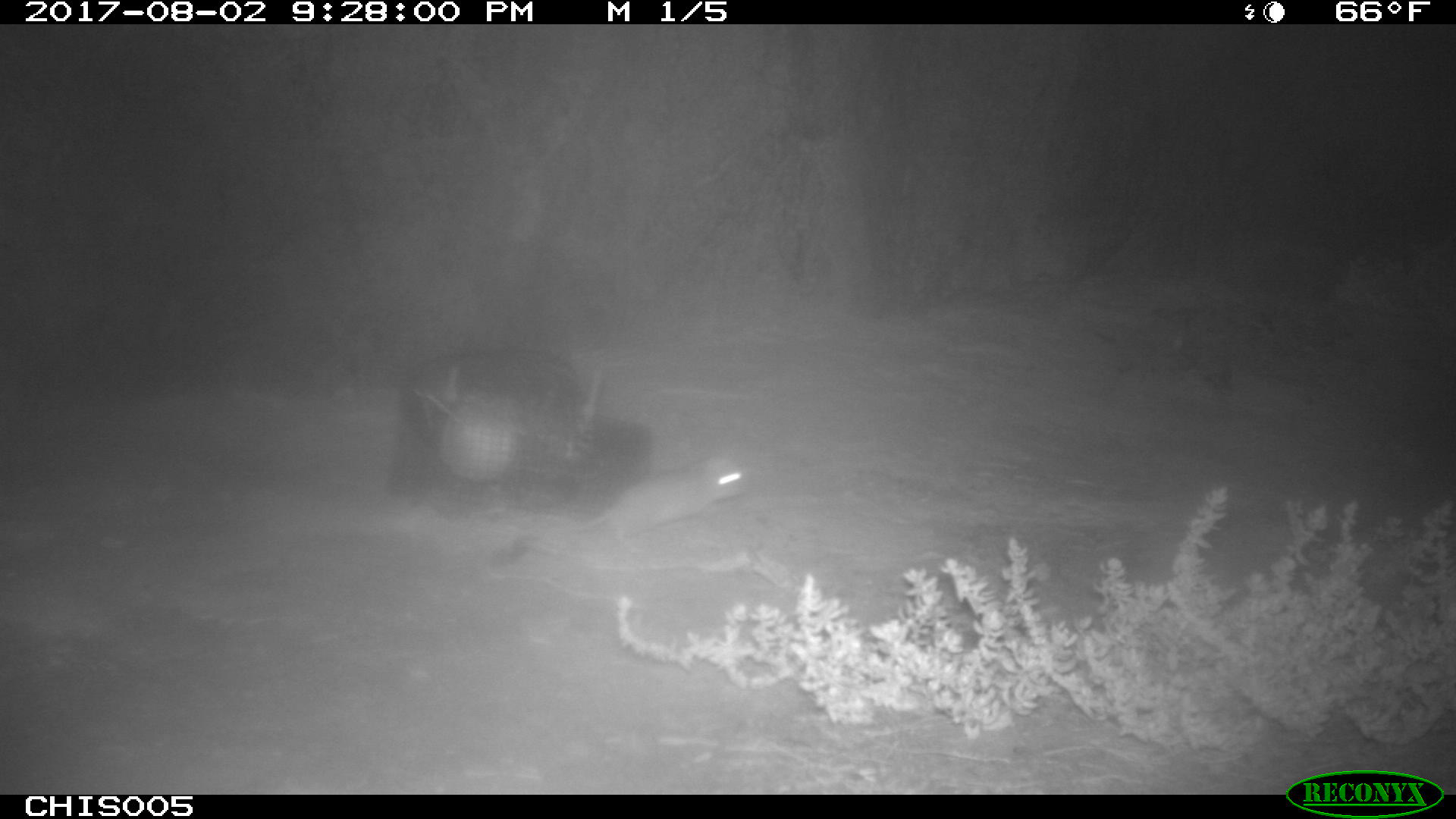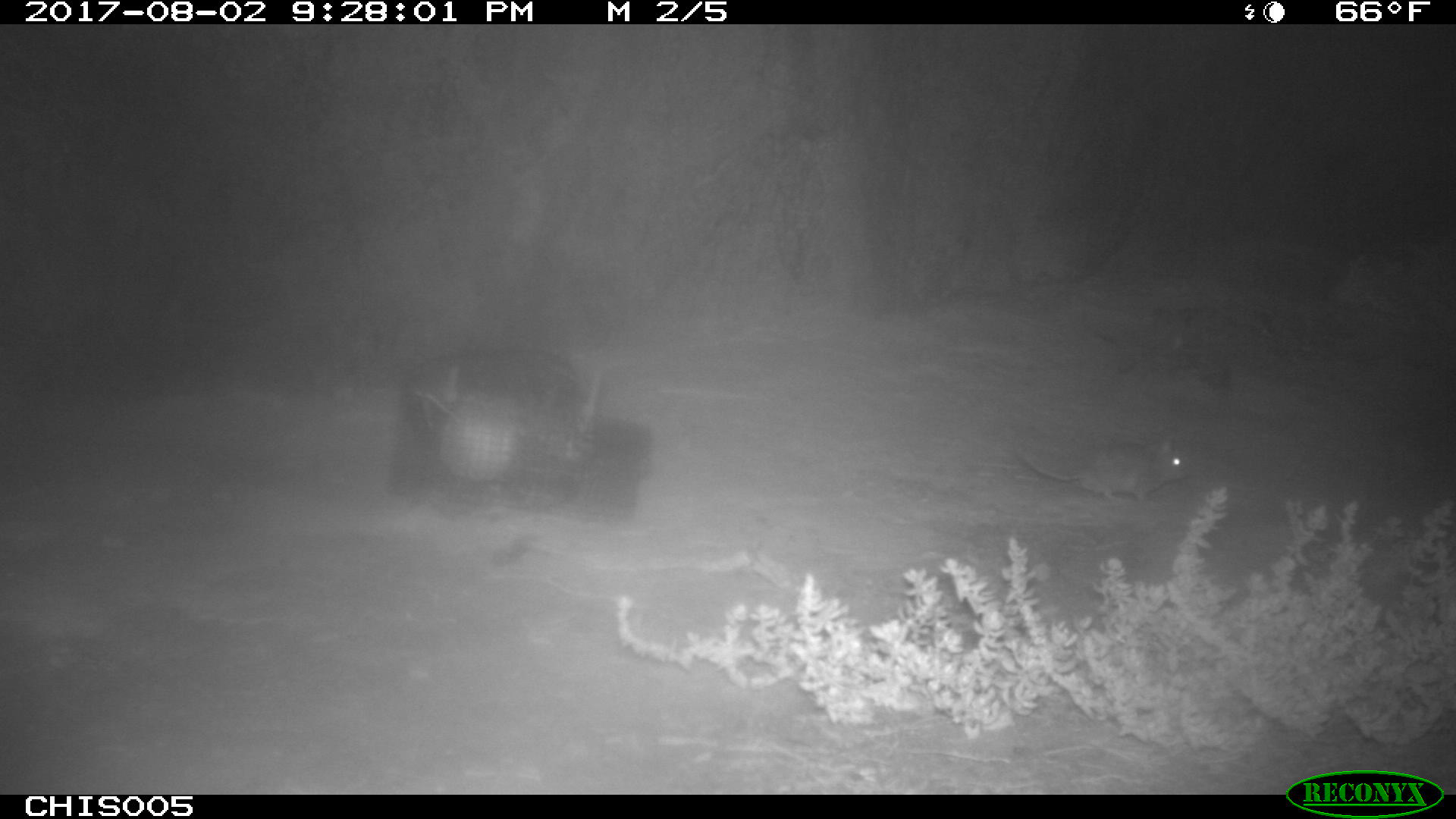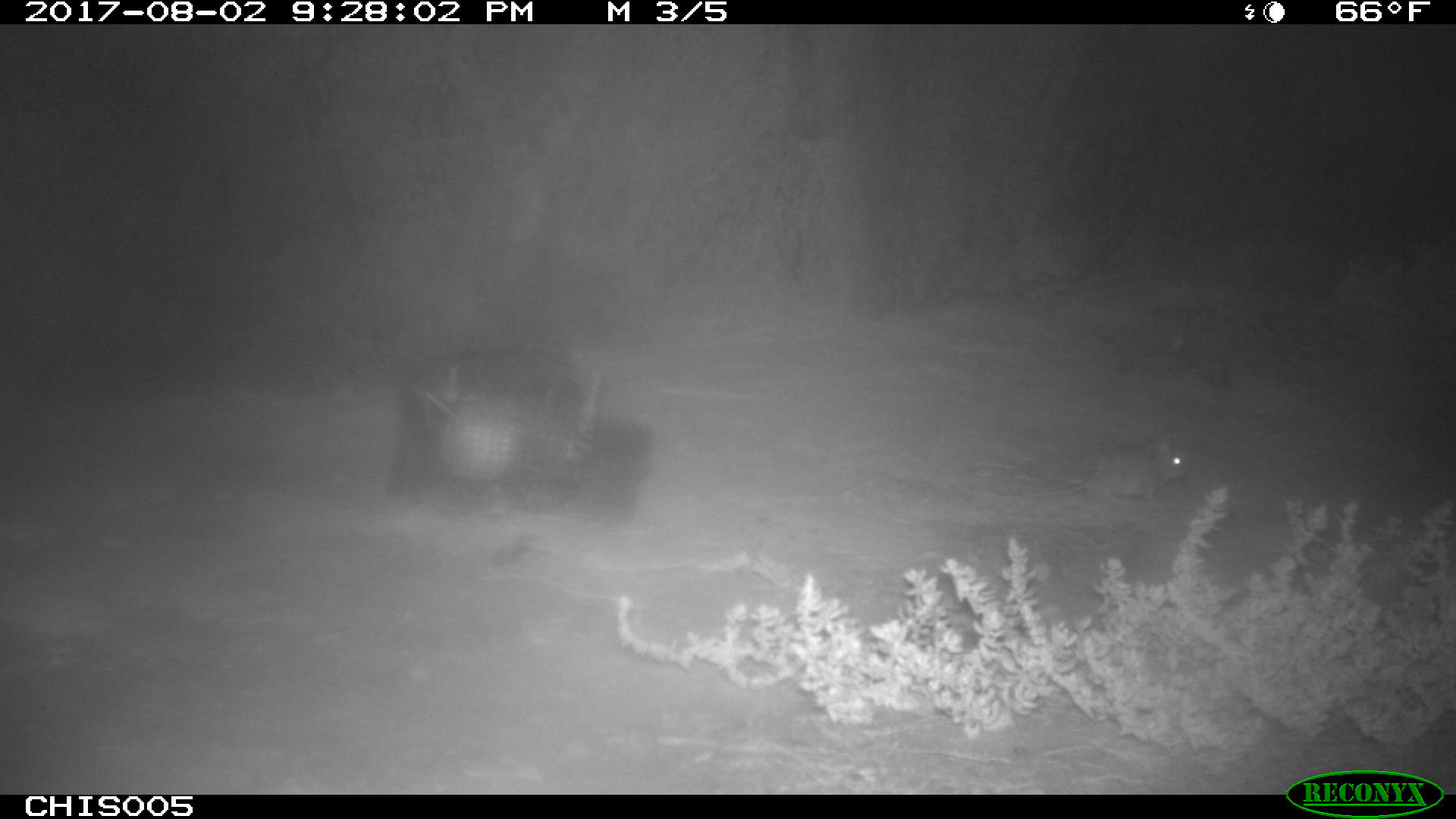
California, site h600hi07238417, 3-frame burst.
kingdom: Animalia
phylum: Chordata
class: Mammalia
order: Rodentia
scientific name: Rodentia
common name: rodent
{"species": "rodent (Rodentia)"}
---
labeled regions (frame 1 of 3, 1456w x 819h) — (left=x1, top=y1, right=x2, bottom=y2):
rodent: (left=563, top=454, right=754, bottom=542)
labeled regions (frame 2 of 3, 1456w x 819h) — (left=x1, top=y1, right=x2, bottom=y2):
rodent: (left=1011, top=435, right=1191, bottom=501)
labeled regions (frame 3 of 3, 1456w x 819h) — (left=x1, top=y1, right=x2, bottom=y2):
rodent: (left=1004, top=441, right=1187, bottom=500)